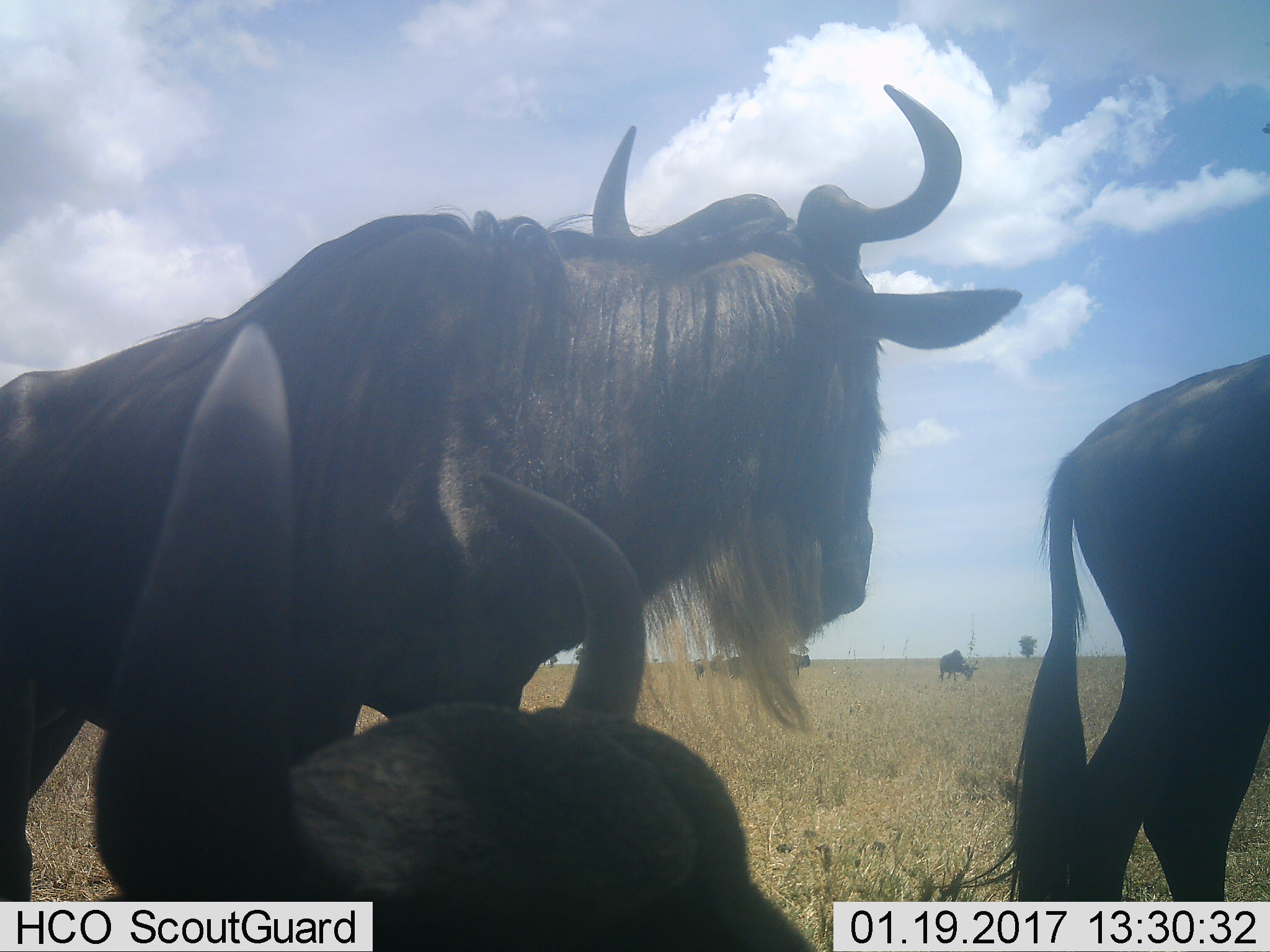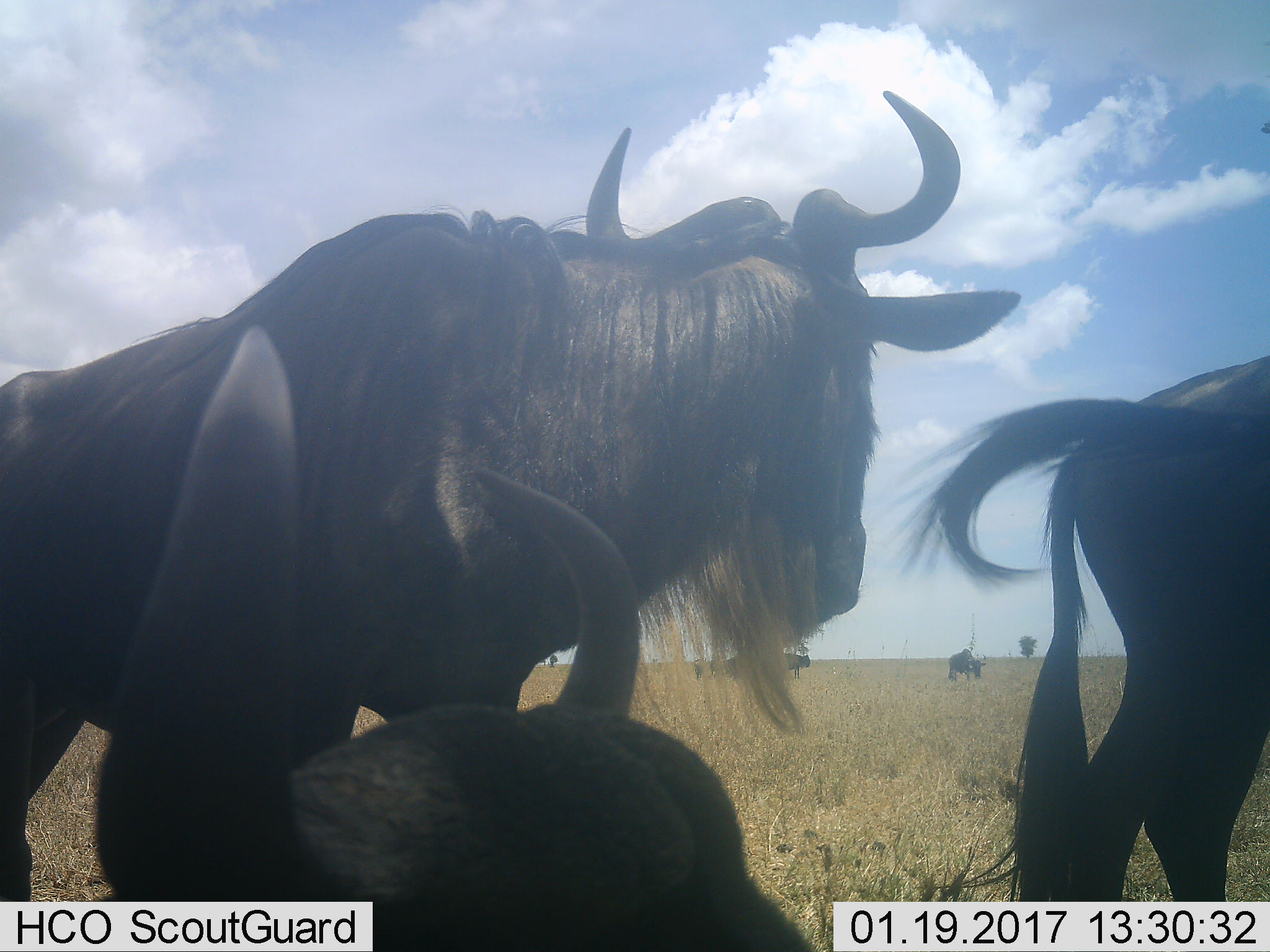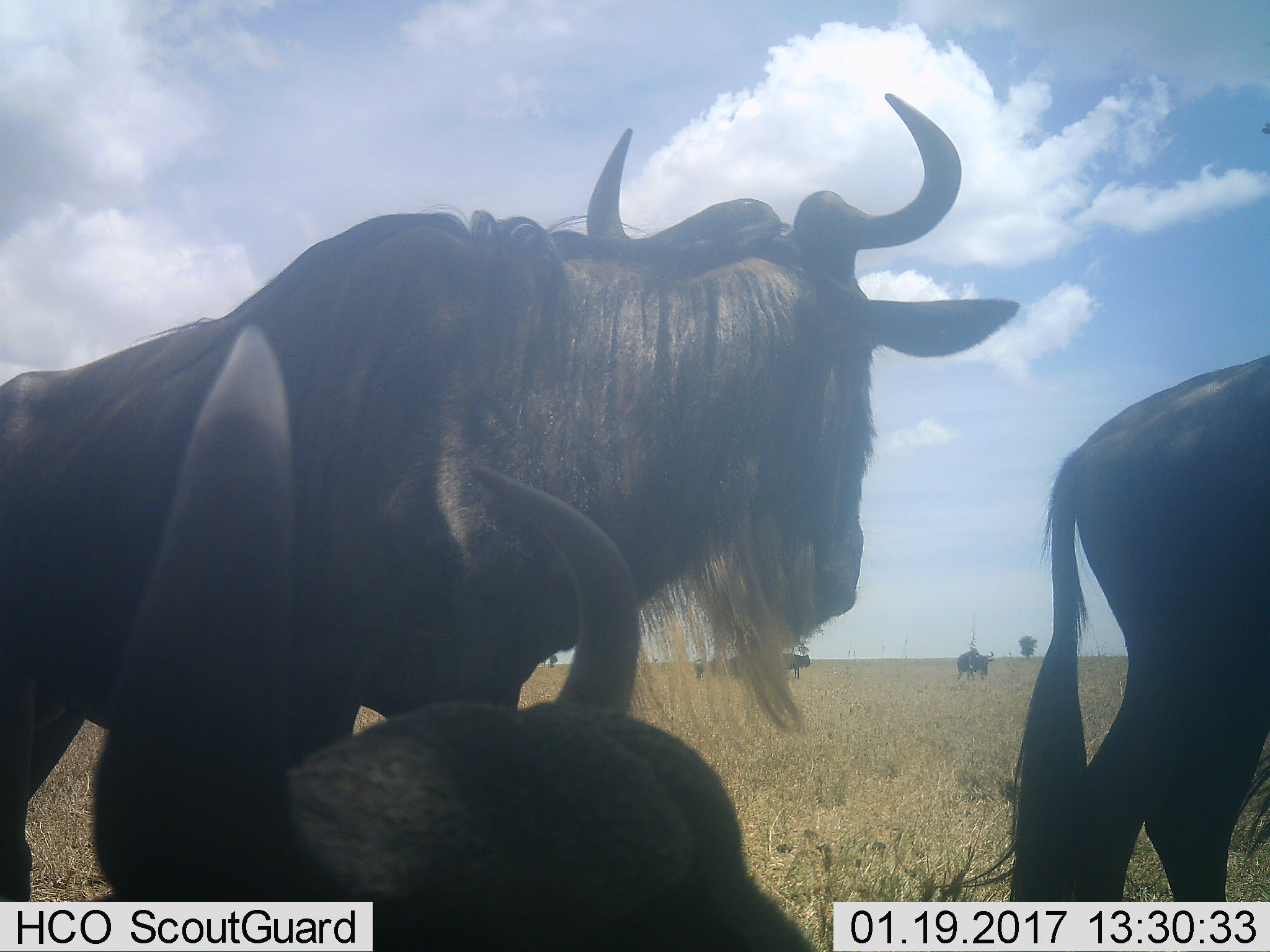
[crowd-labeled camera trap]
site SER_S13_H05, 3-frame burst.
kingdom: Animalia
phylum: Chordata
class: Mammalia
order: Artiodactyla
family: Bovidae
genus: Connochaetes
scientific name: Connochaetes taurinus taurinus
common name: blue wildebeest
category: wildebeestblue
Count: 7.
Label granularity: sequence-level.